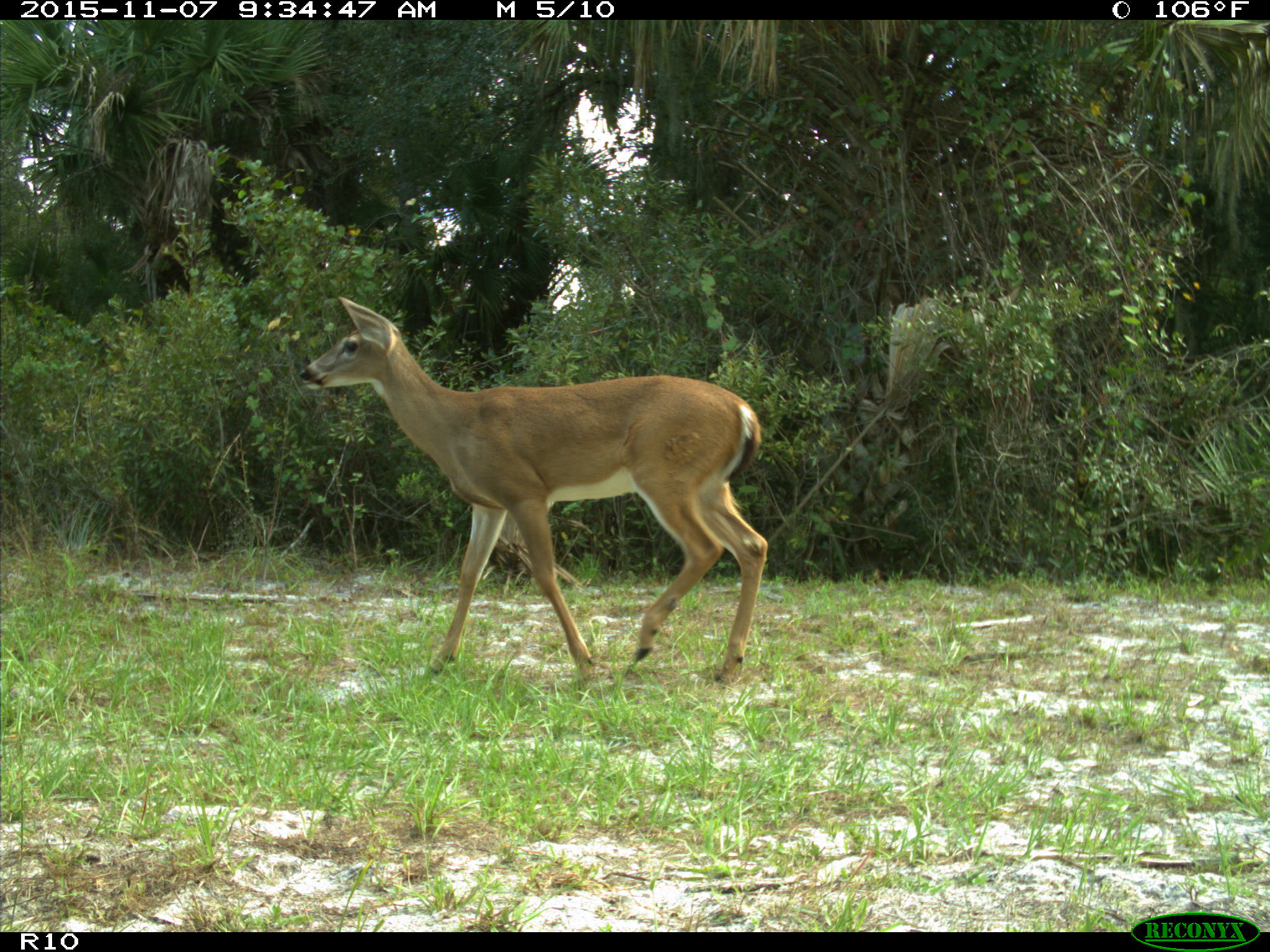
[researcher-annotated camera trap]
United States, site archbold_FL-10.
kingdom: Animalia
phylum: Chordata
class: Mammalia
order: Artiodactyla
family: Cervidae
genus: Odocoileus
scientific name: Odocoileus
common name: deer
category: unidentified deer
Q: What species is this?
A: Unidentified deer (deer) (Odocoileus).